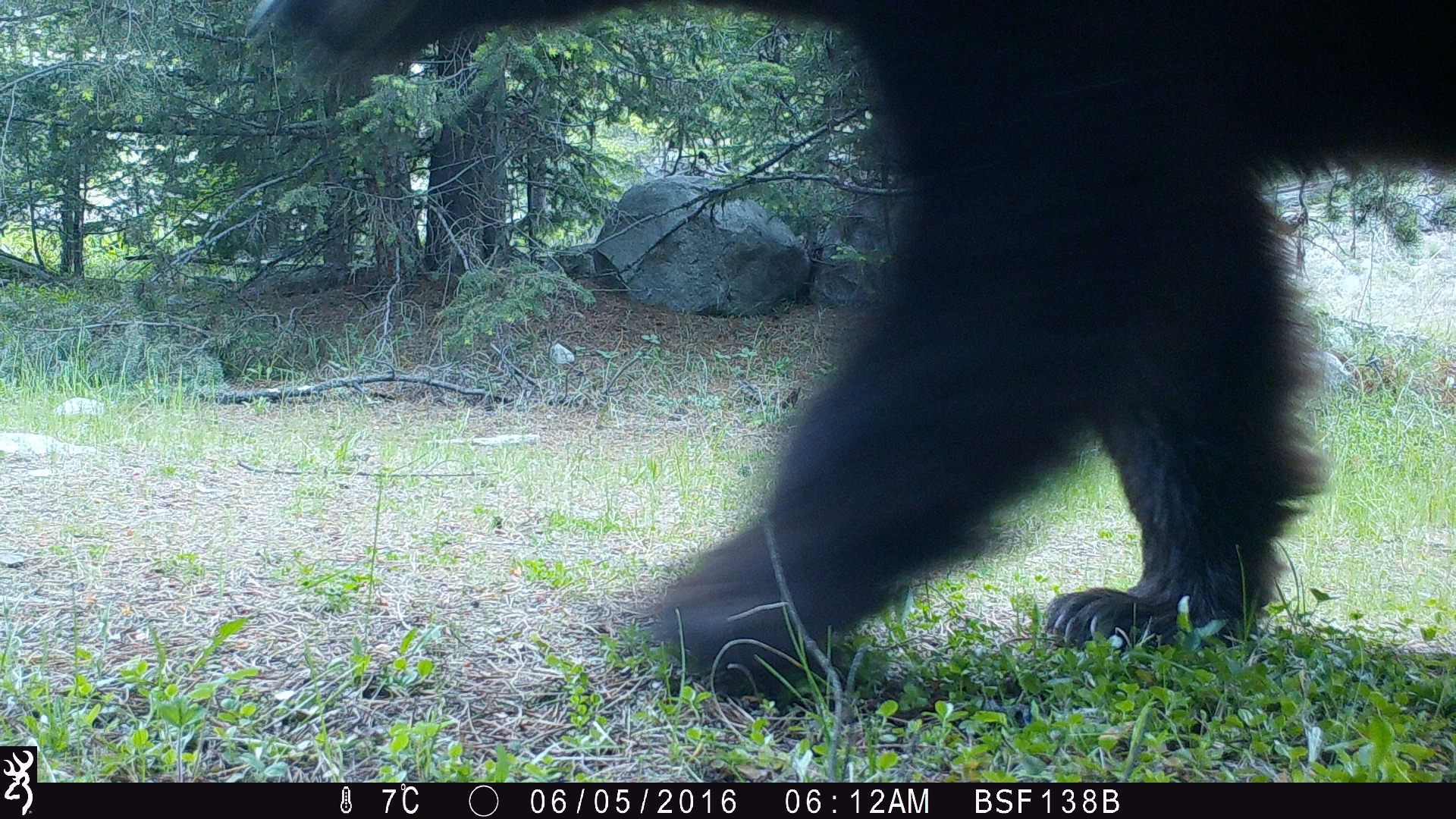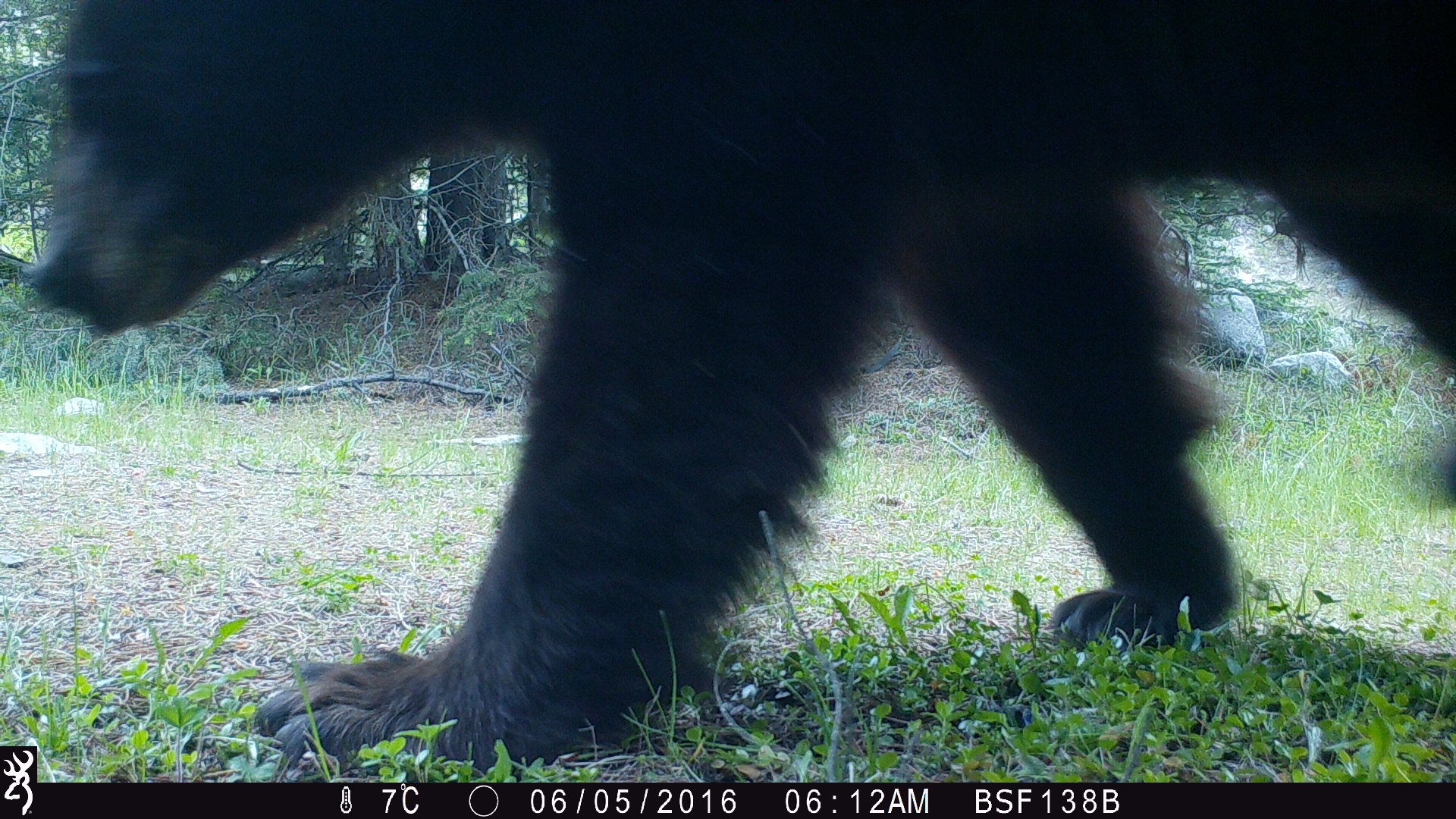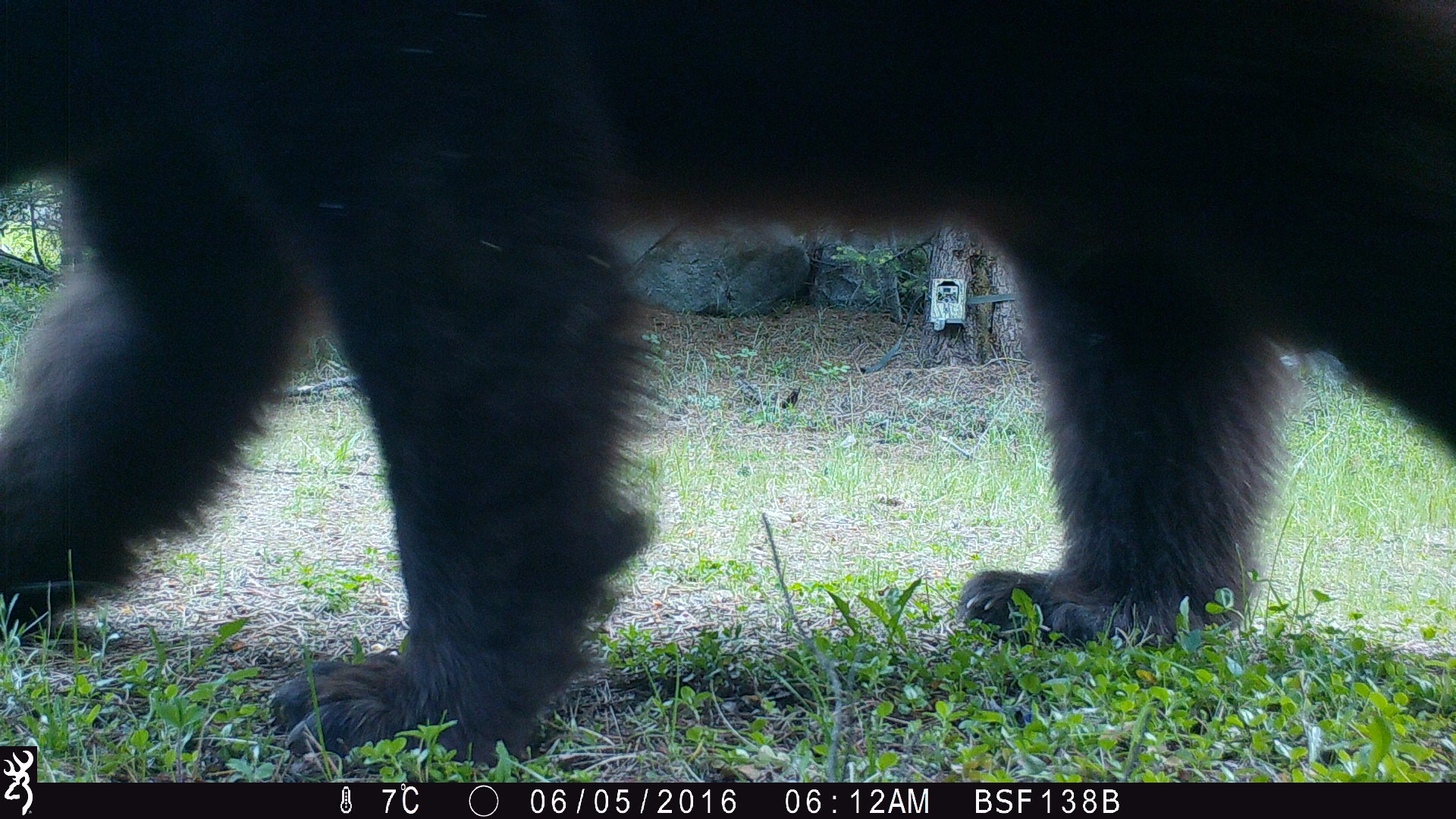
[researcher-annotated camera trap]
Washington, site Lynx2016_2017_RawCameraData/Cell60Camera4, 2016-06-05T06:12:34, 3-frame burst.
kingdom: Animalia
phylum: Chordata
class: Mammalia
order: Carnivora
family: Ursidae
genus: Ursus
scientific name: Ursus americanus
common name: american black bear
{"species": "Ursus americanus (american black bear)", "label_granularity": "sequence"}